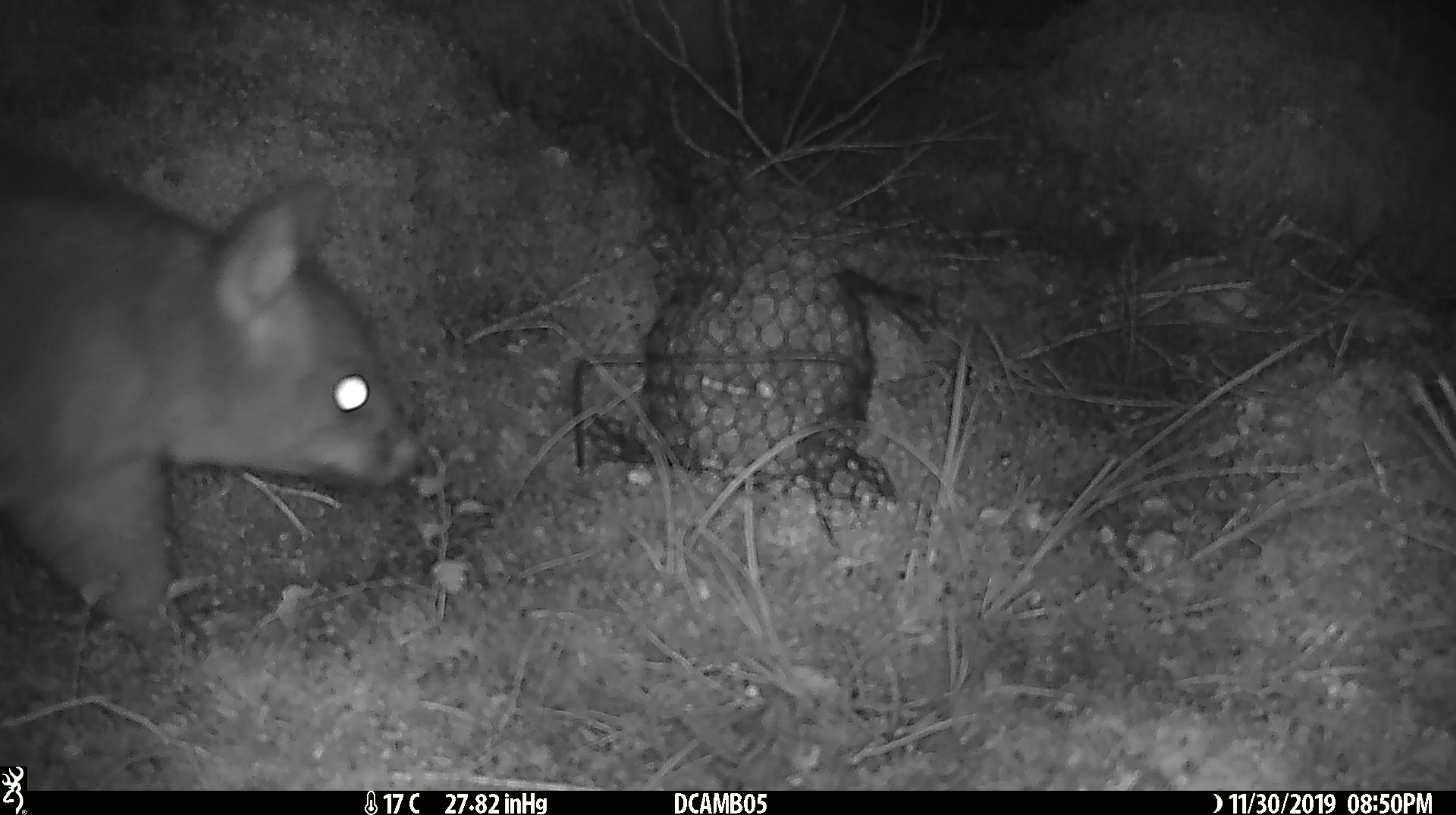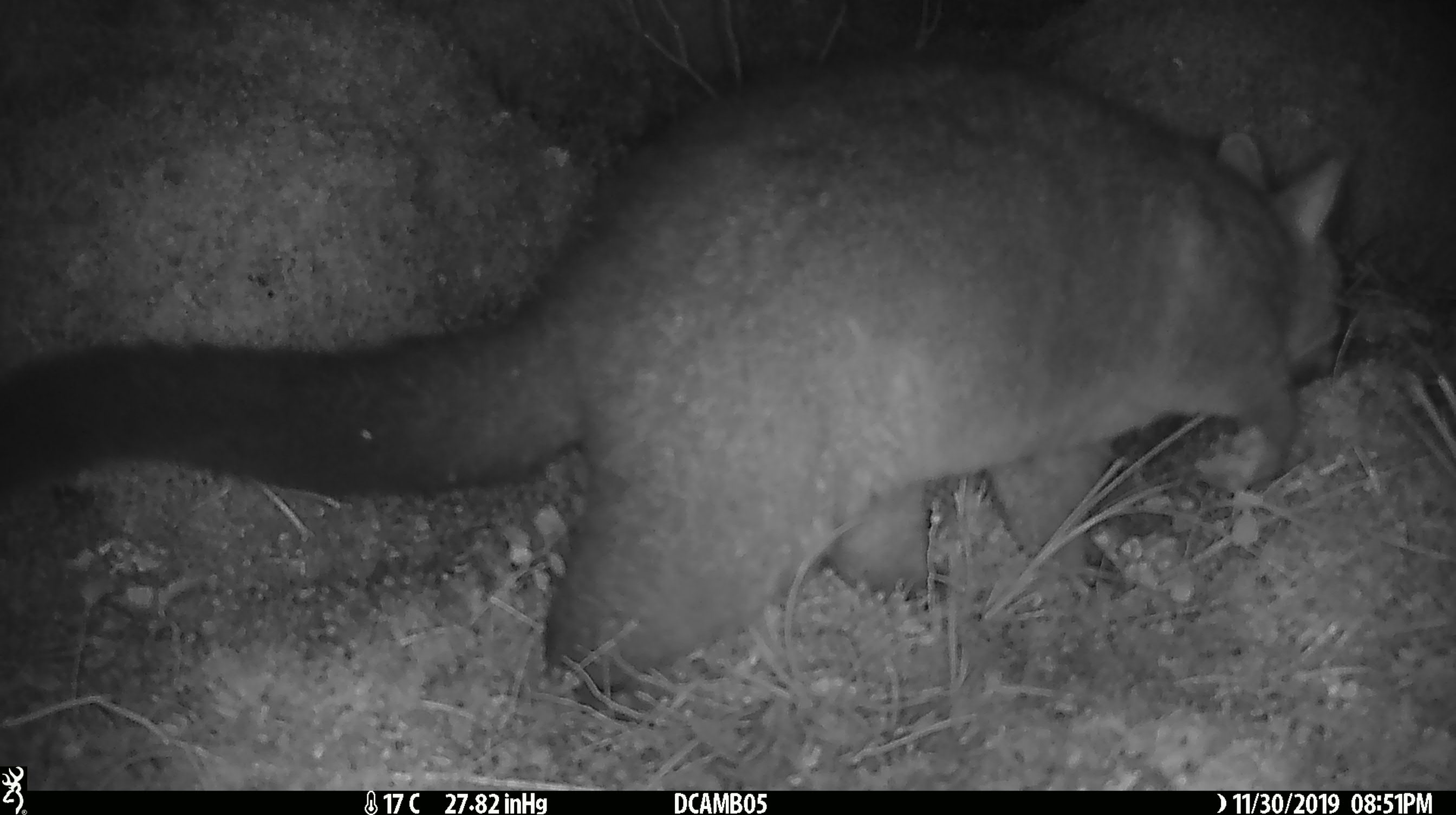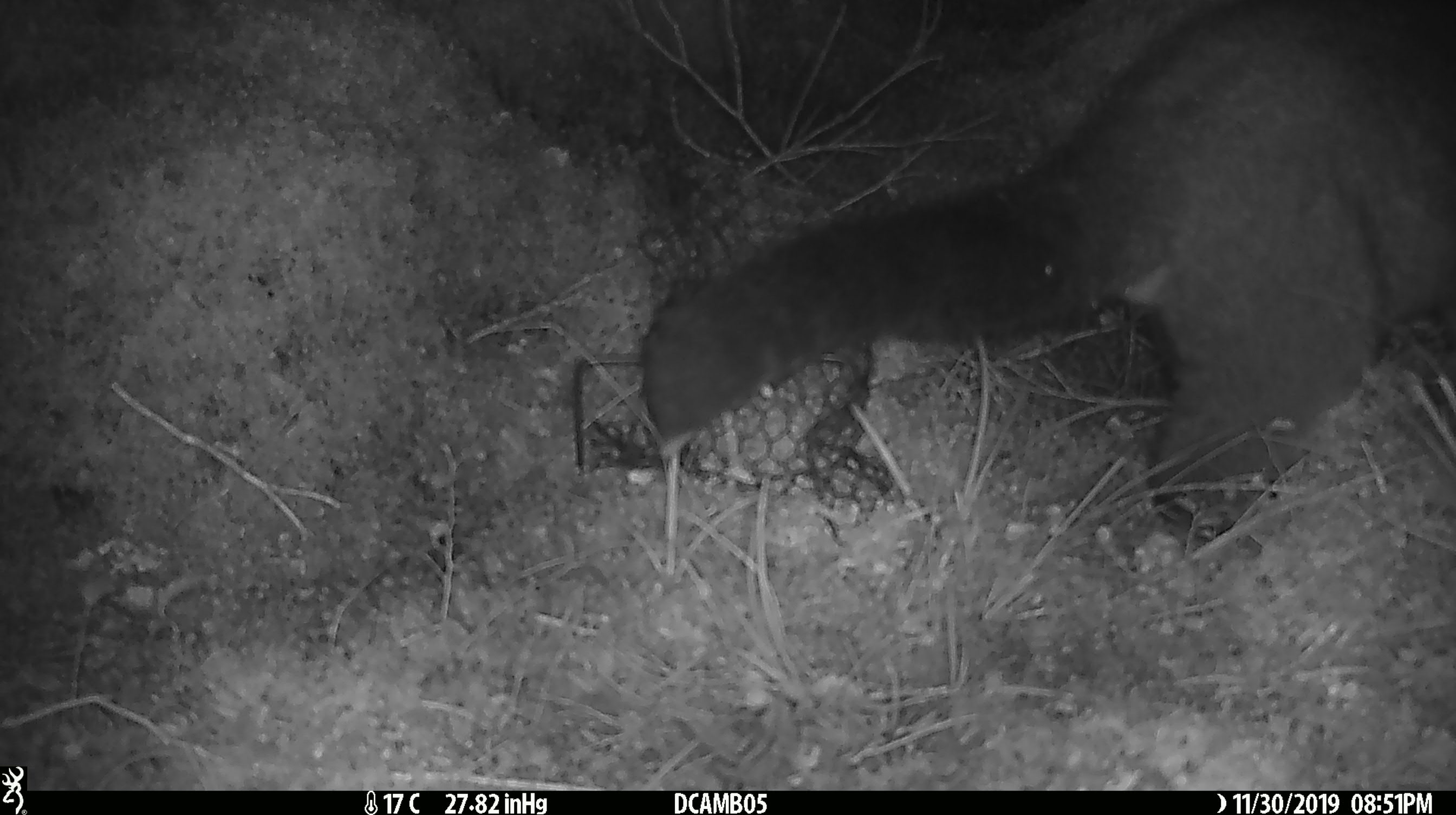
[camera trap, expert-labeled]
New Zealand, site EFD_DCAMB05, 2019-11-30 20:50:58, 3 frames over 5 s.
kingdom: Animalia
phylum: Chordata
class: Mammalia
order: Diprotodontia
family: Phalangeridae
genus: Trichosurus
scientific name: Trichosurus vulpecula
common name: common brushtail possum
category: possum